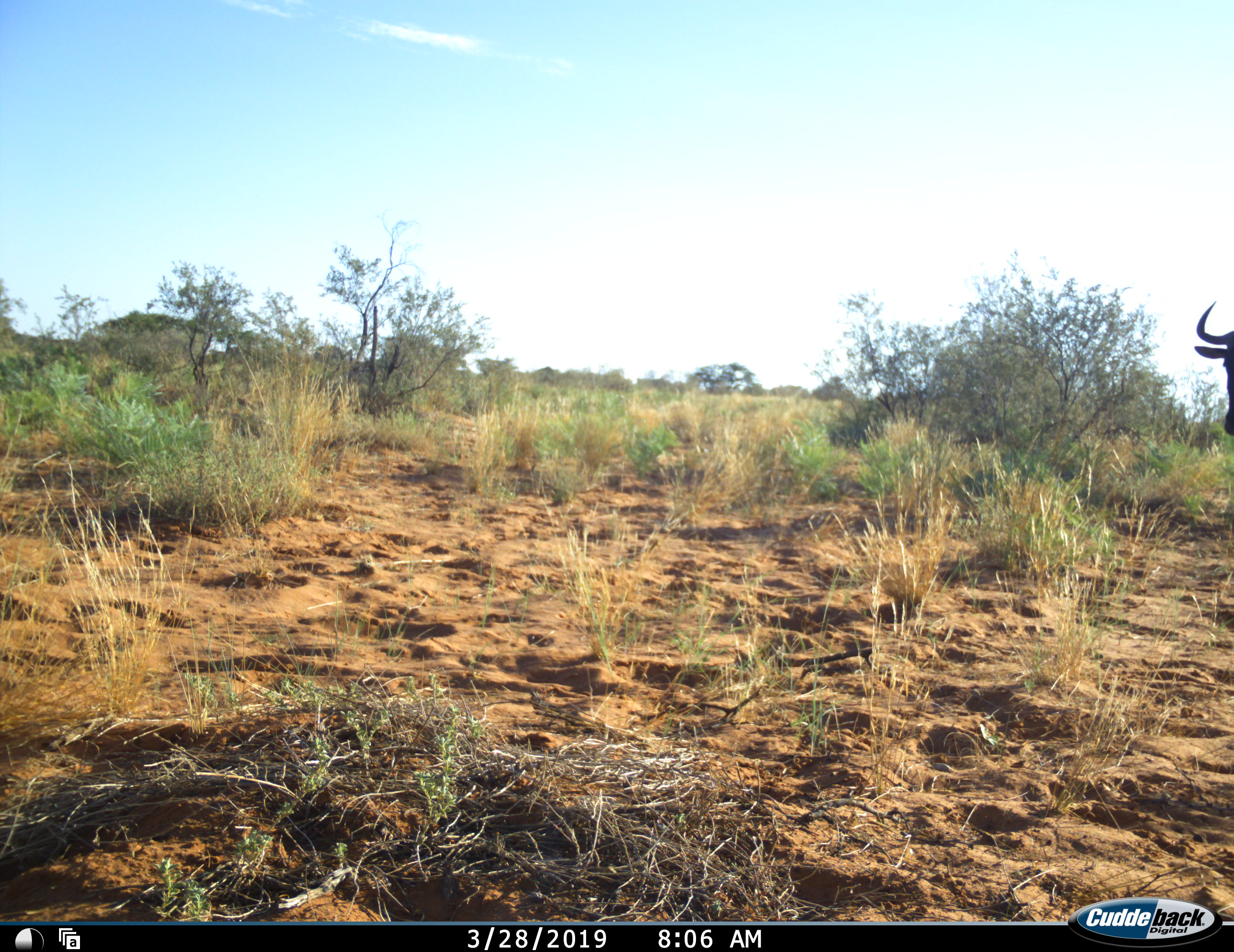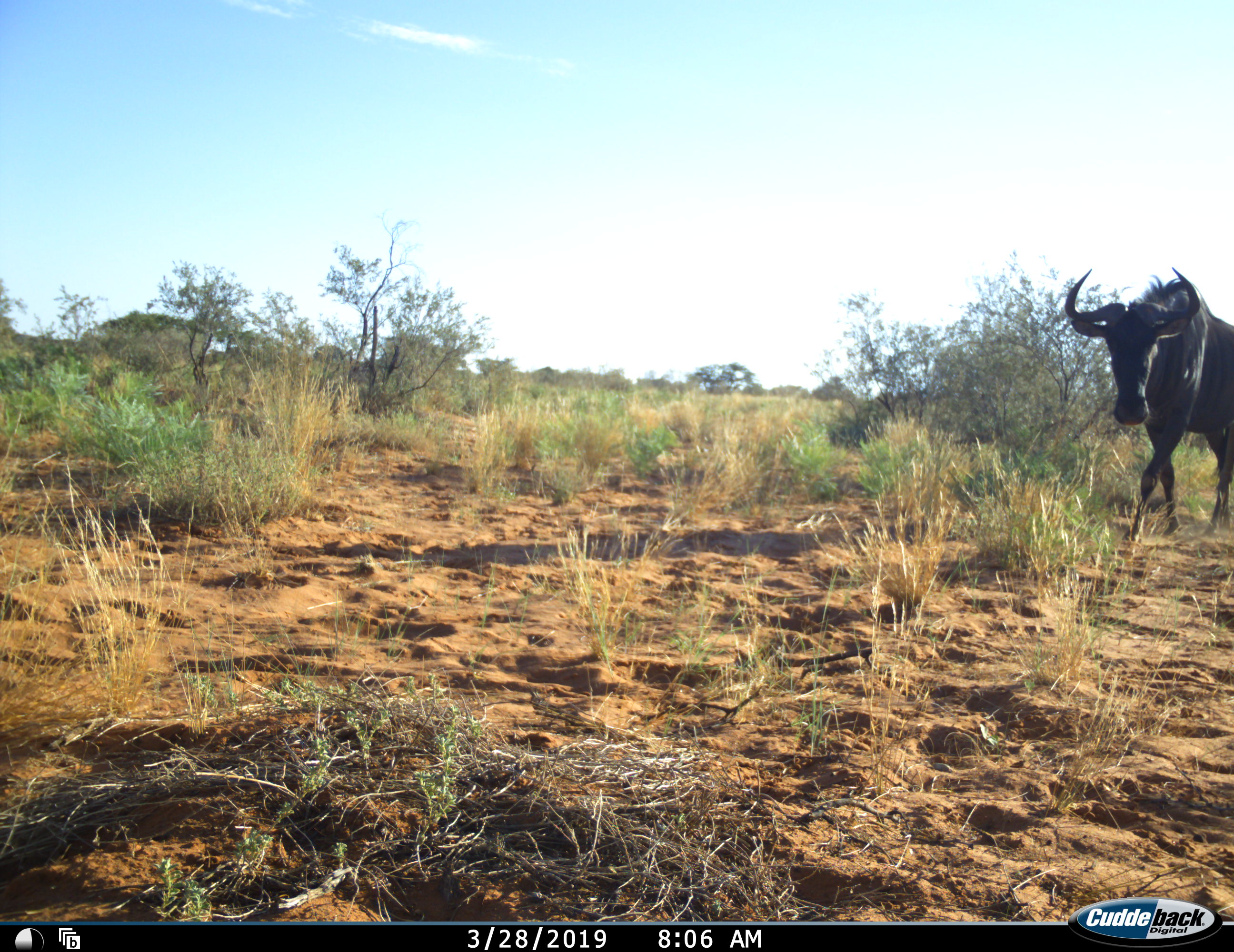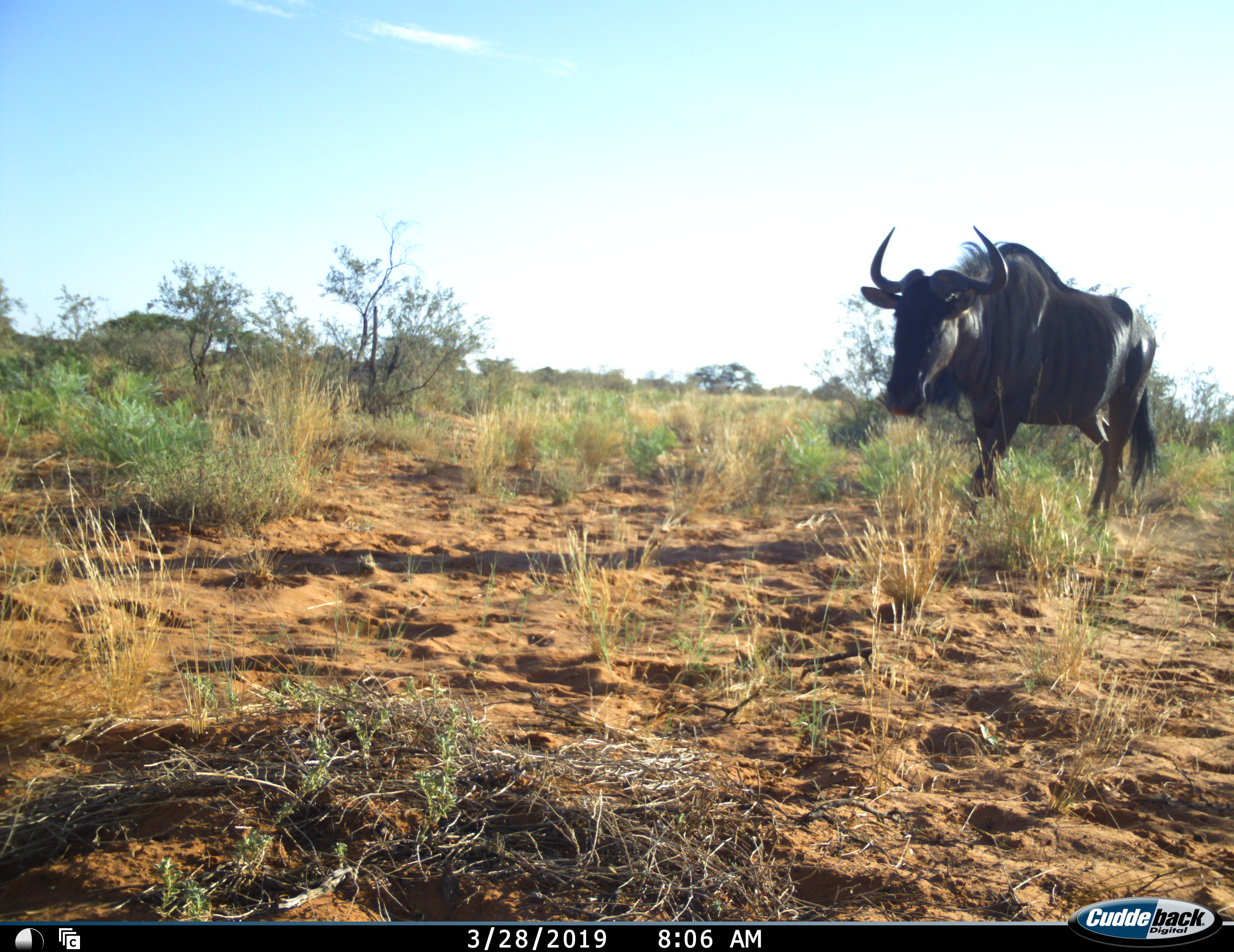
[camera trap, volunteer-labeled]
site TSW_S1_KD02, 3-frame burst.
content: unidentified animal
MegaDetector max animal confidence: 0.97